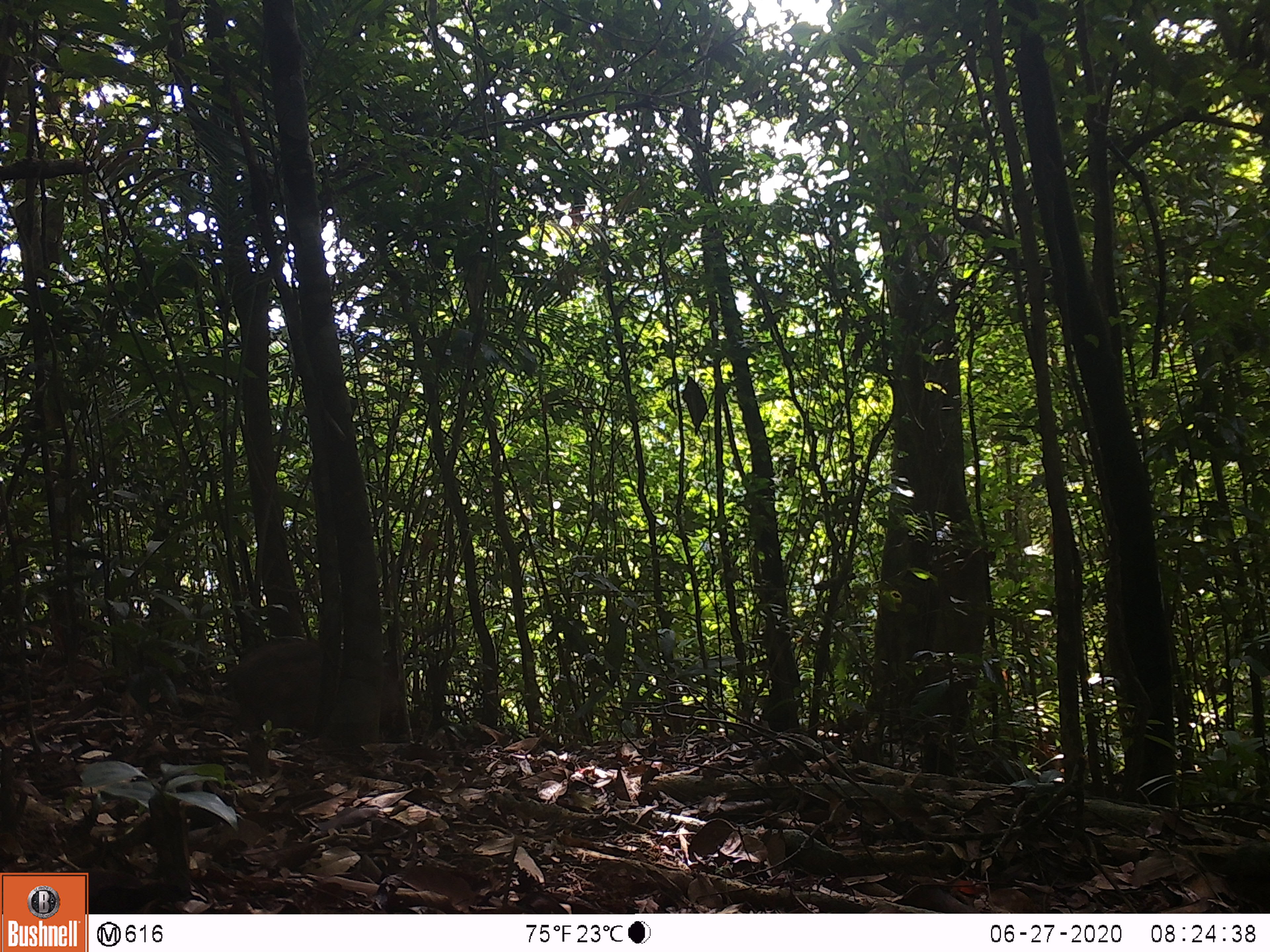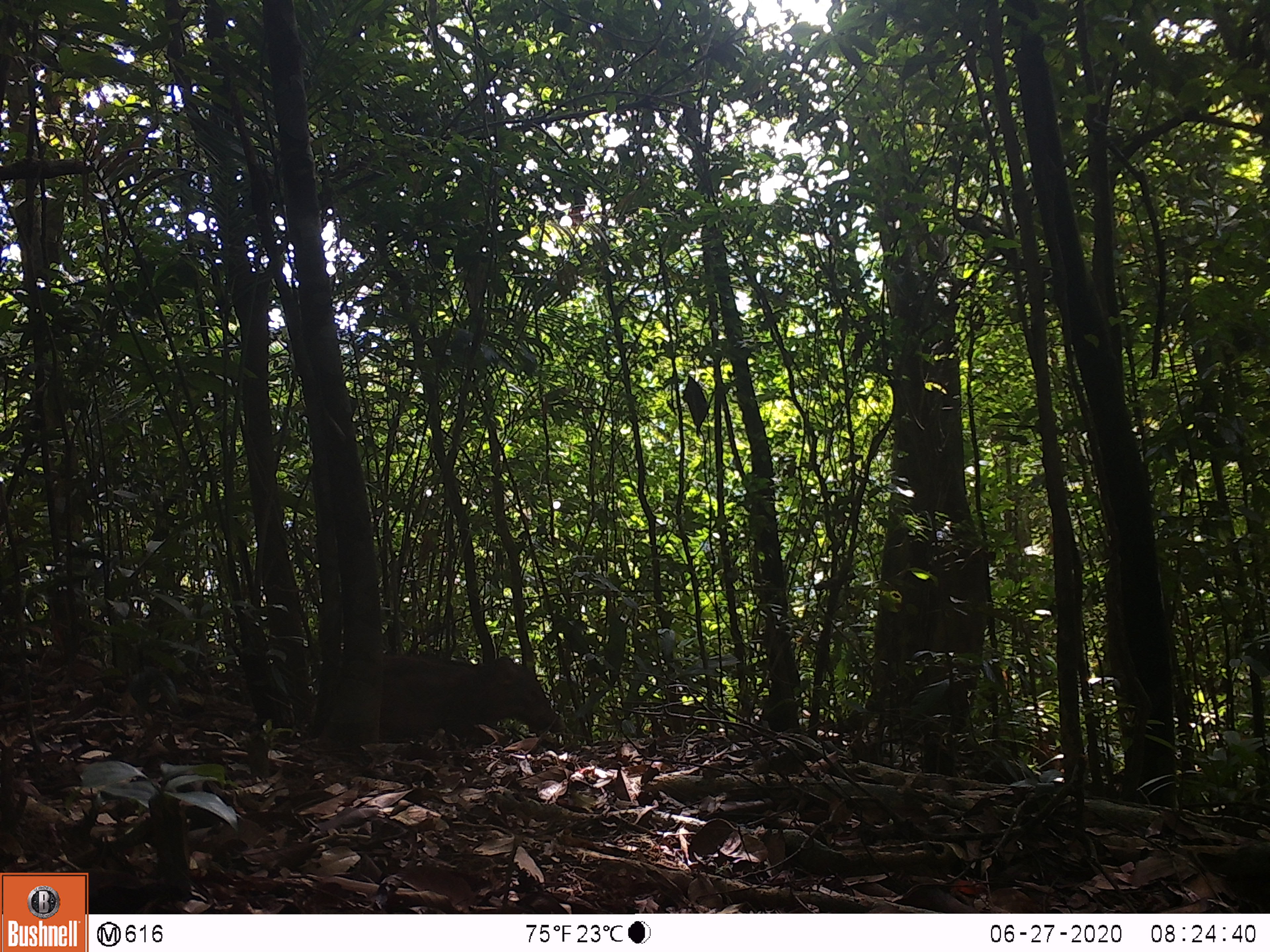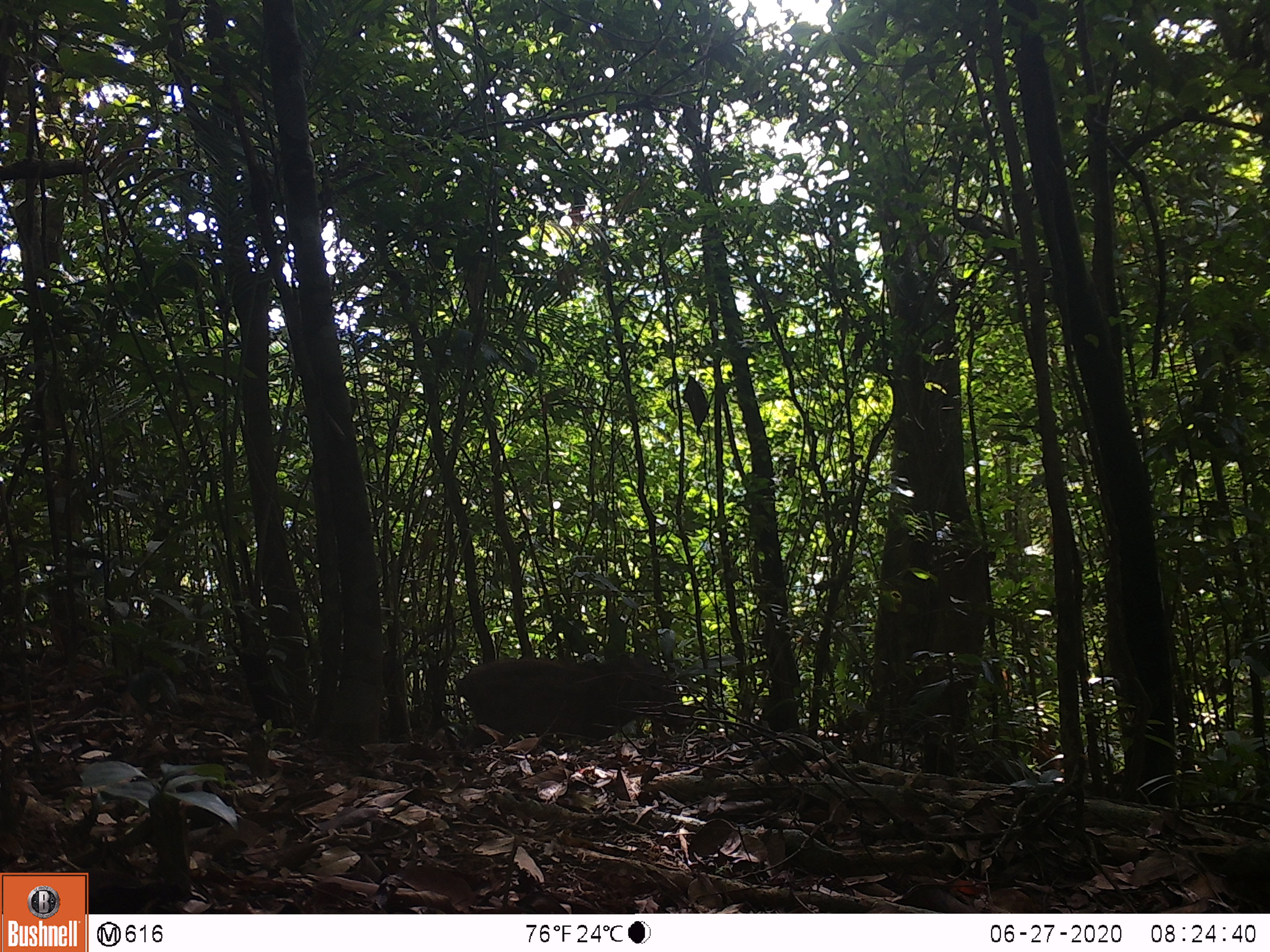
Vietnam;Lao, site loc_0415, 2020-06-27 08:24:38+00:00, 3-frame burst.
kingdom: Animalia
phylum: Chordata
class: Mammalia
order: Artiodactyla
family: Suidae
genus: Sus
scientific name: Sus scrofa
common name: eurasian wild pig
Eurasian wild pig (Sus scrofa). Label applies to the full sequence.